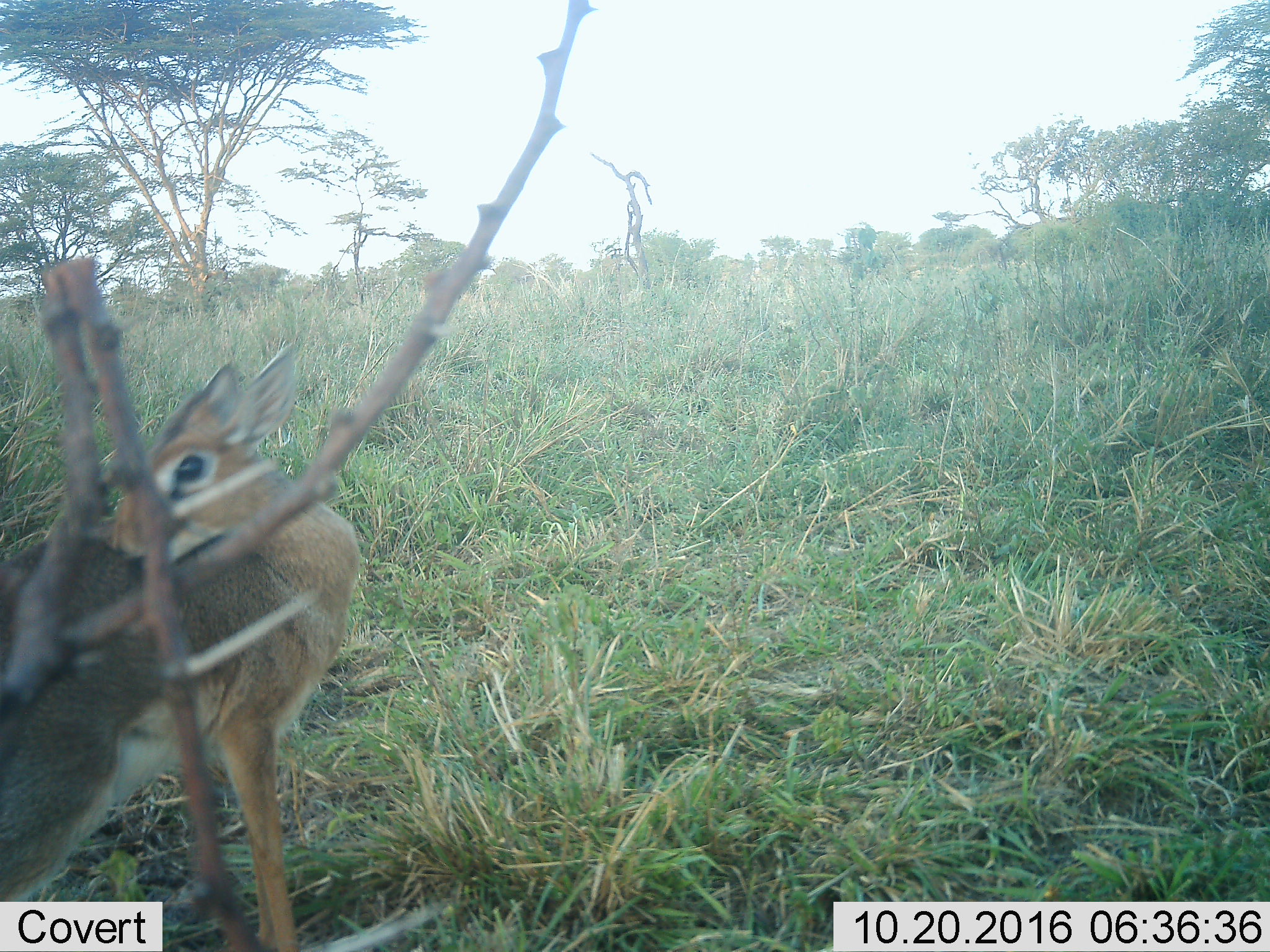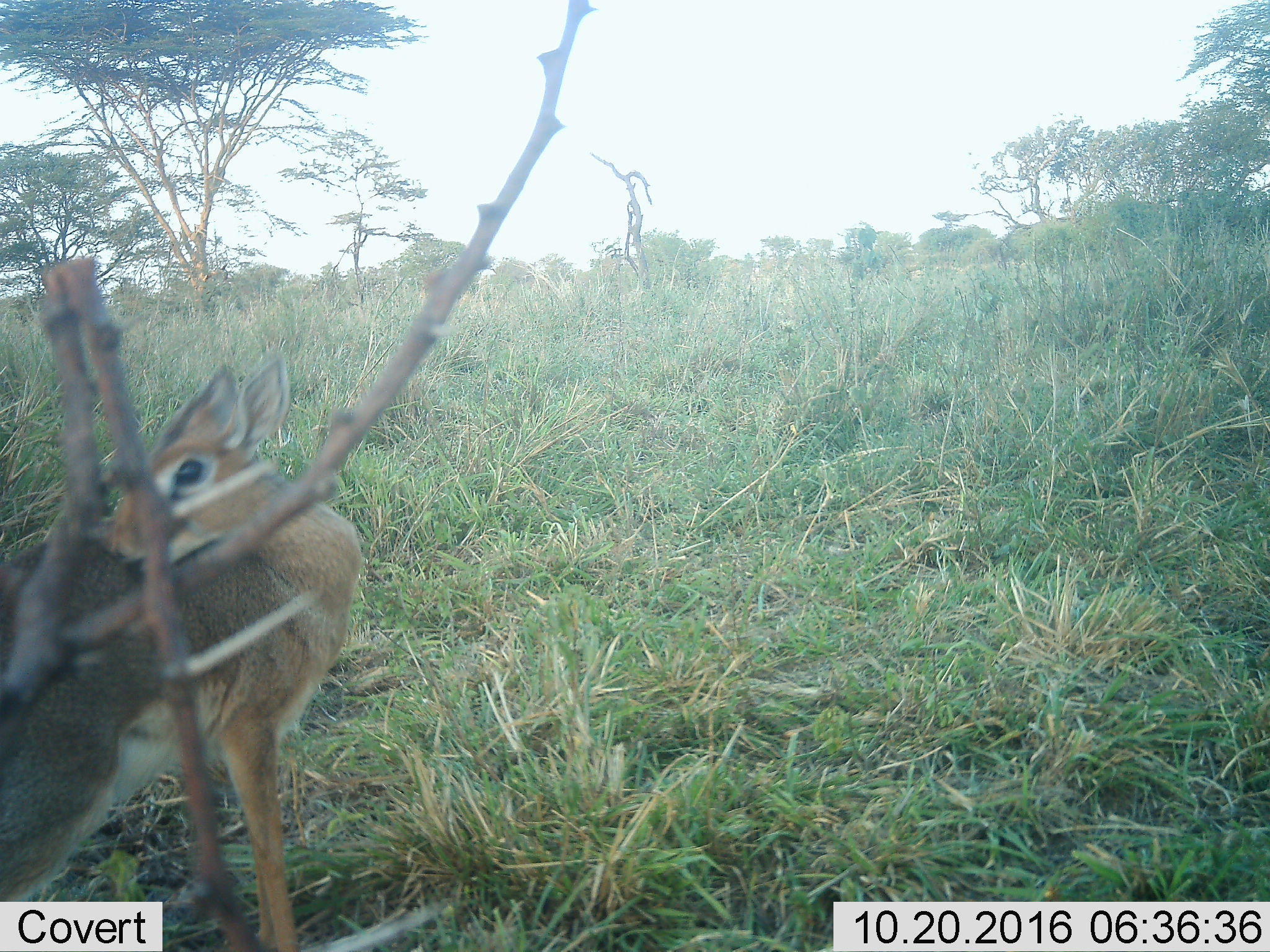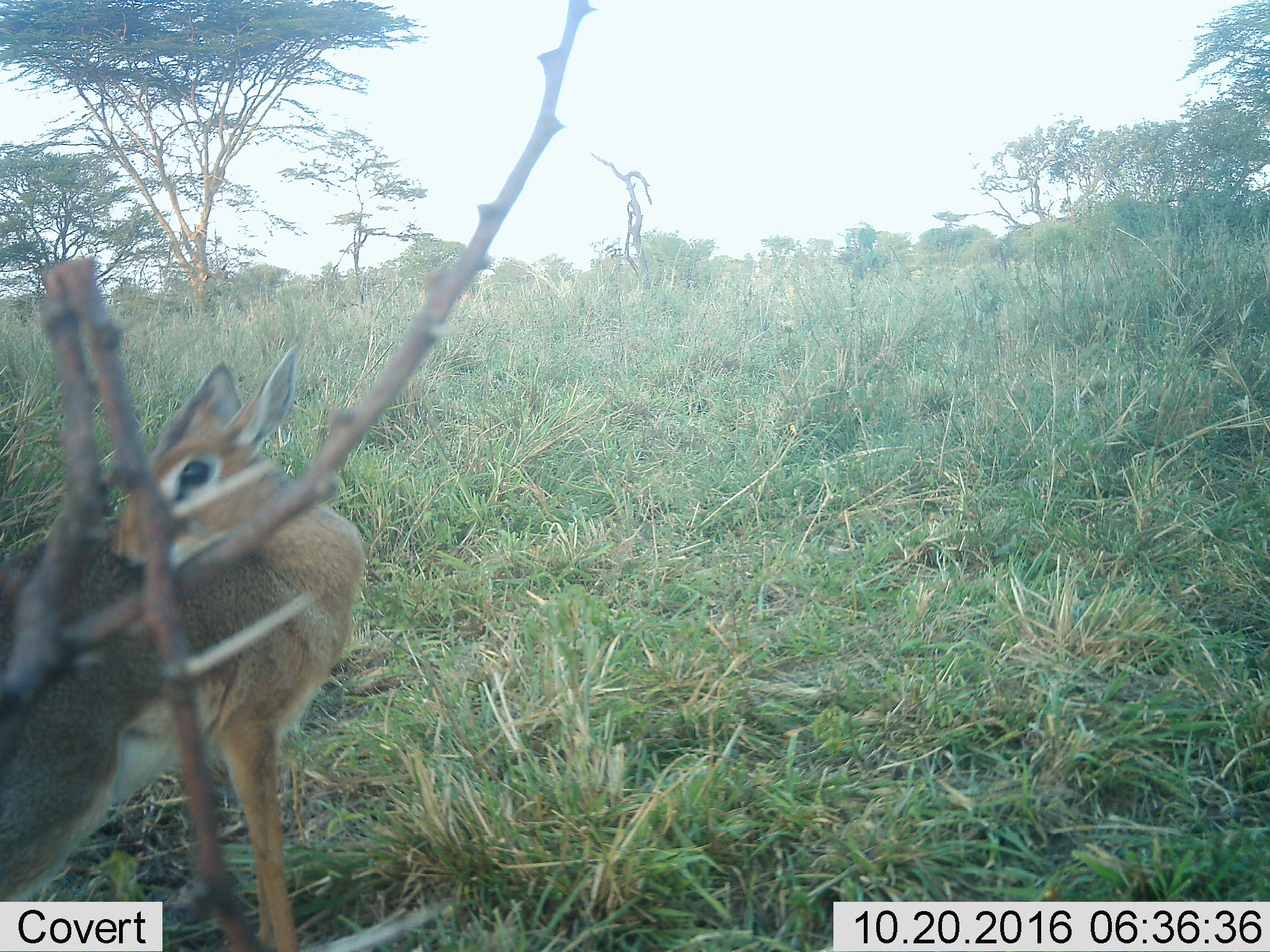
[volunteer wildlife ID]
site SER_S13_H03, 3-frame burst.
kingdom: Animalia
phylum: Chordata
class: Mammalia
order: Artiodactyla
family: Bovidae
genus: Madoqua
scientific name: Madoqua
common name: dik-dik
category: dikdik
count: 1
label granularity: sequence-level